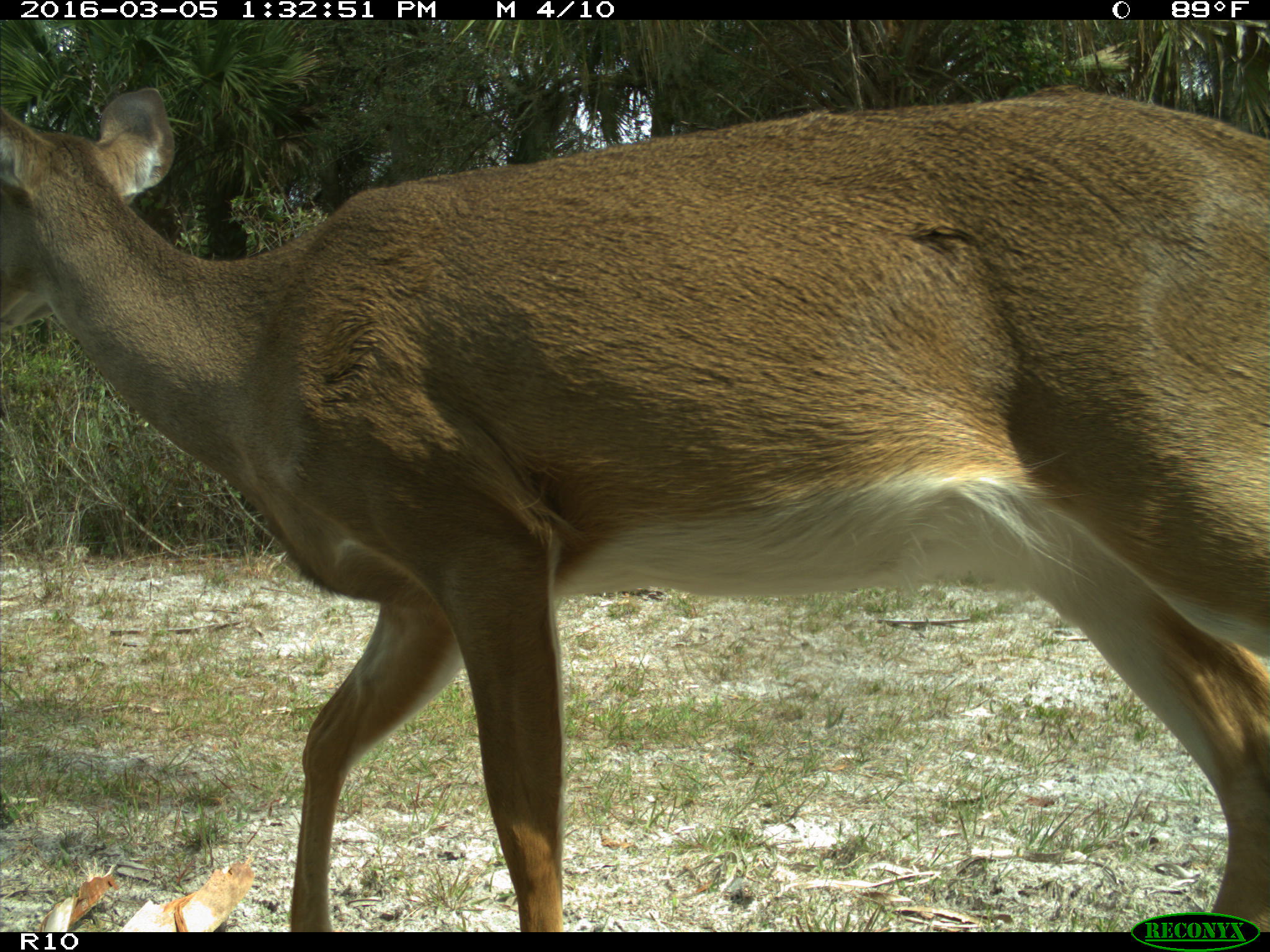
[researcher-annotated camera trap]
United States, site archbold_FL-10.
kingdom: Animalia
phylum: Chordata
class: Mammalia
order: Artiodactyla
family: Cervidae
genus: Odocoileus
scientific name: Odocoileus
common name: deer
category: unidentified deer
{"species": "unidentified deer (deer) (Odocoileus)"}